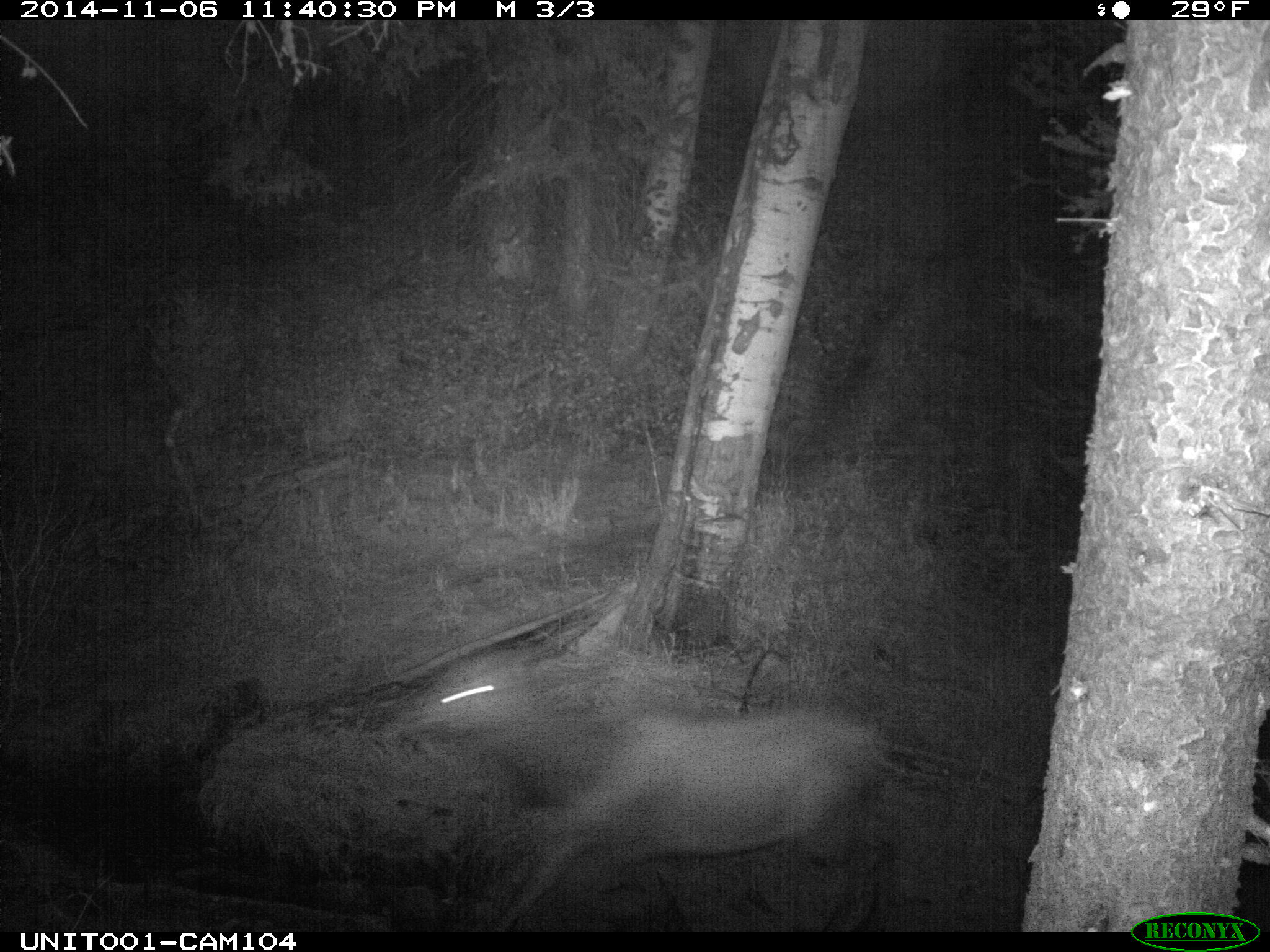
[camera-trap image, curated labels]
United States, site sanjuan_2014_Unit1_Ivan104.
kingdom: Animalia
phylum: Chordata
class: Mammalia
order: Artiodactyla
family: Cervidae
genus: Cervus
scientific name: Cervus elaphus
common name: red deer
Cervus elaphus (red deer).